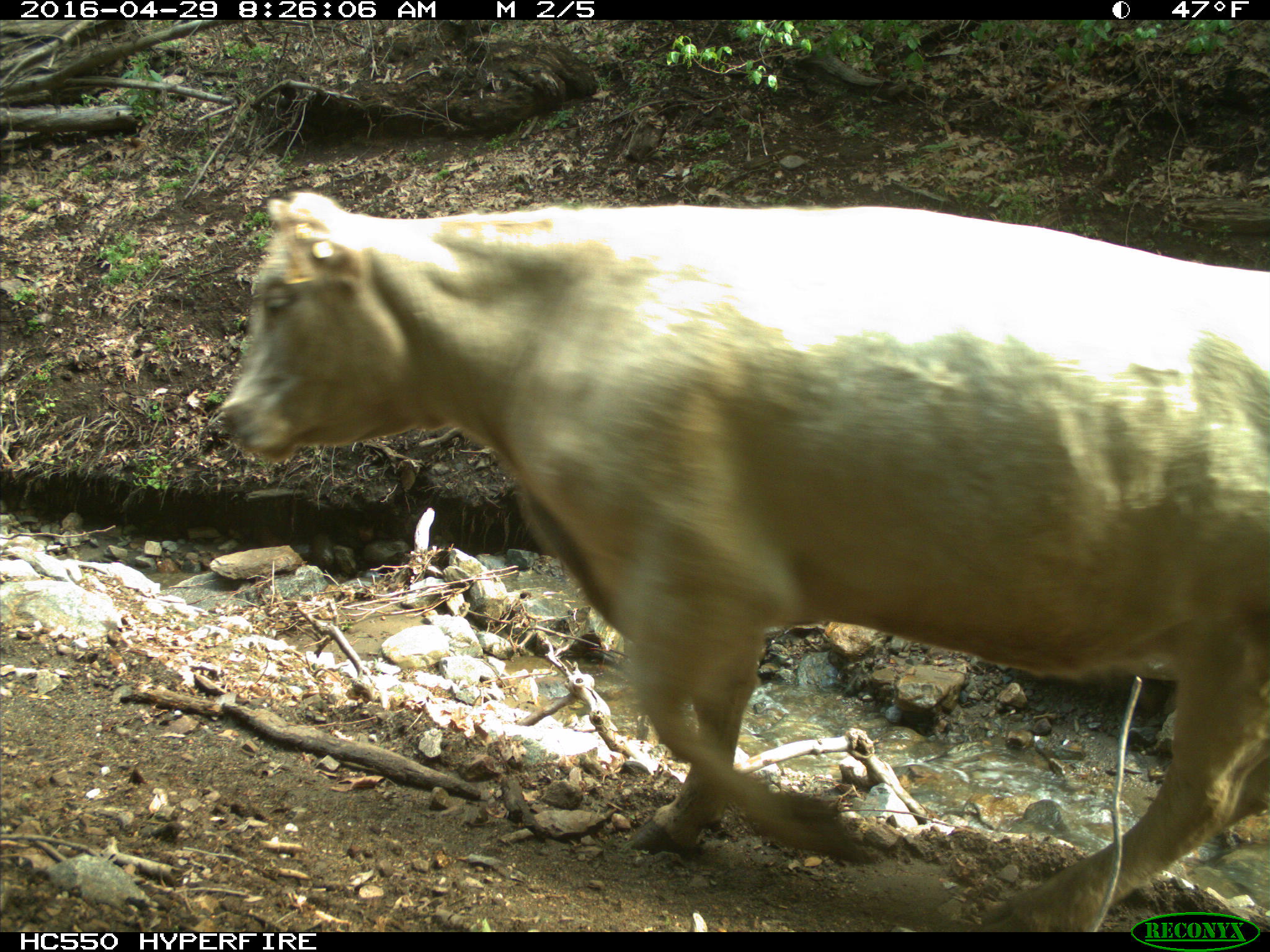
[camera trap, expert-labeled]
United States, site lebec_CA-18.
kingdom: Animalia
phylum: Chordata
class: Mammalia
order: Artiodactyla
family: Bovidae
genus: Bos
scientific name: Bos taurus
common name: domestic cow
Bos taurus (domestic cow).